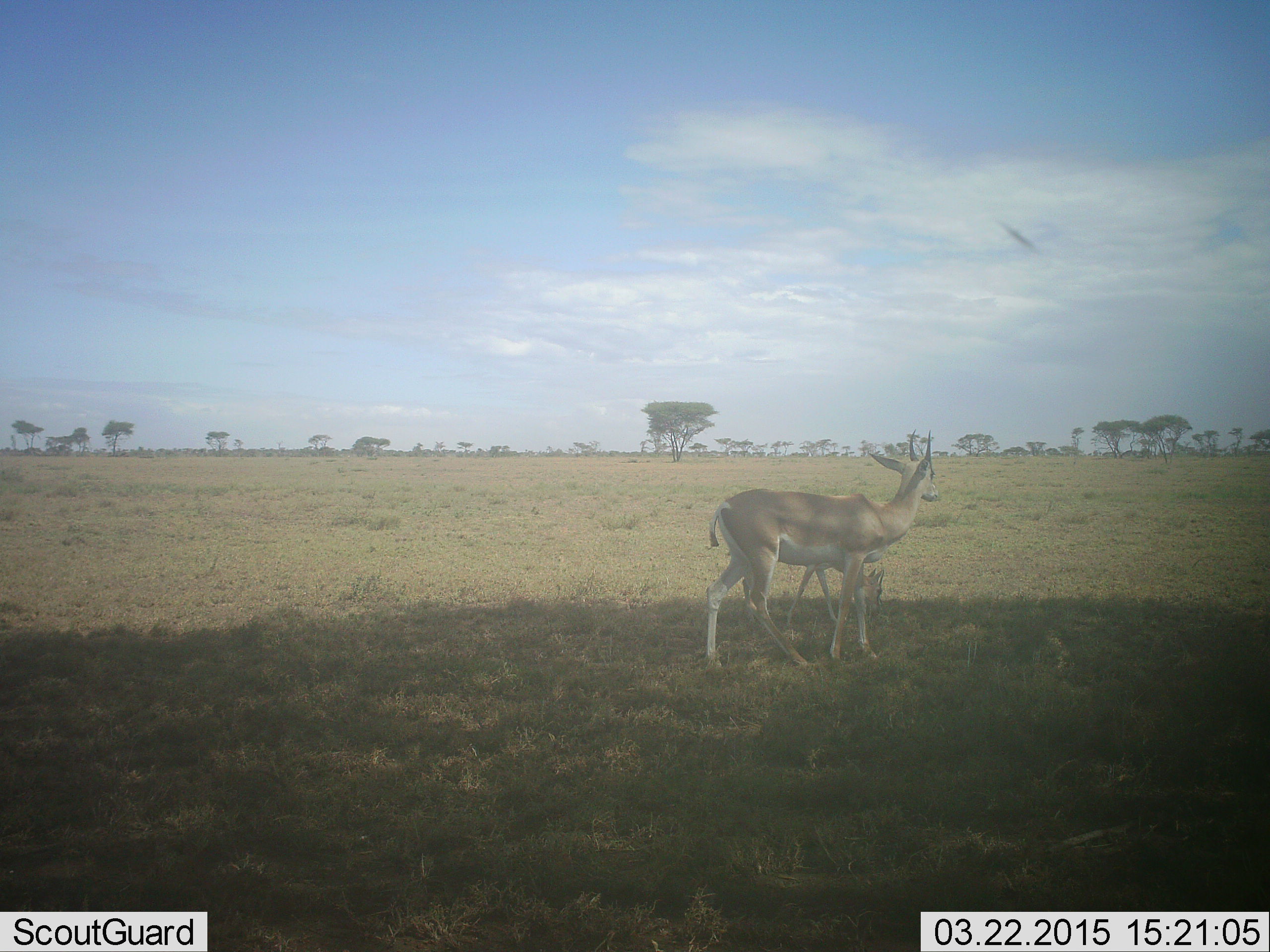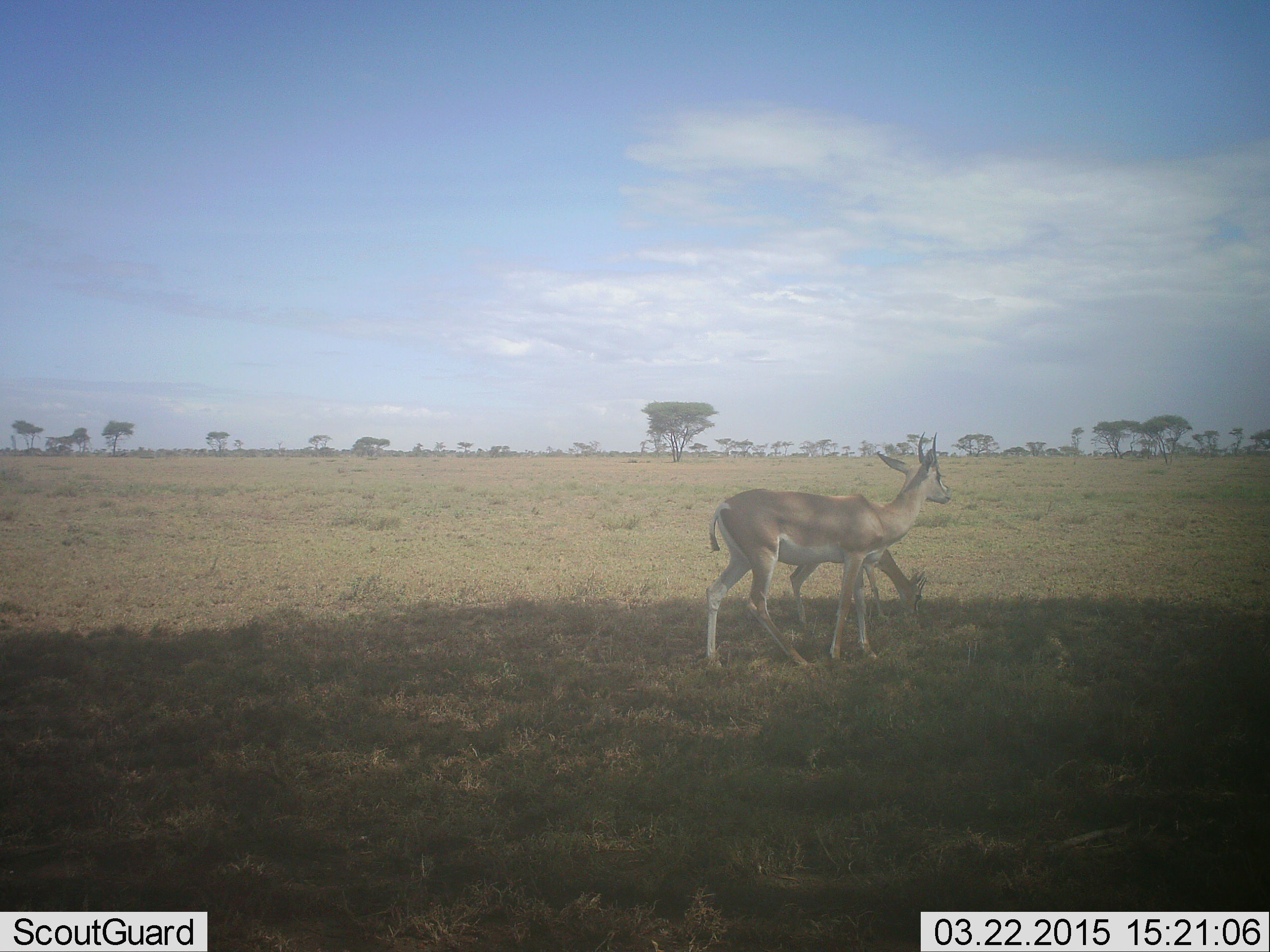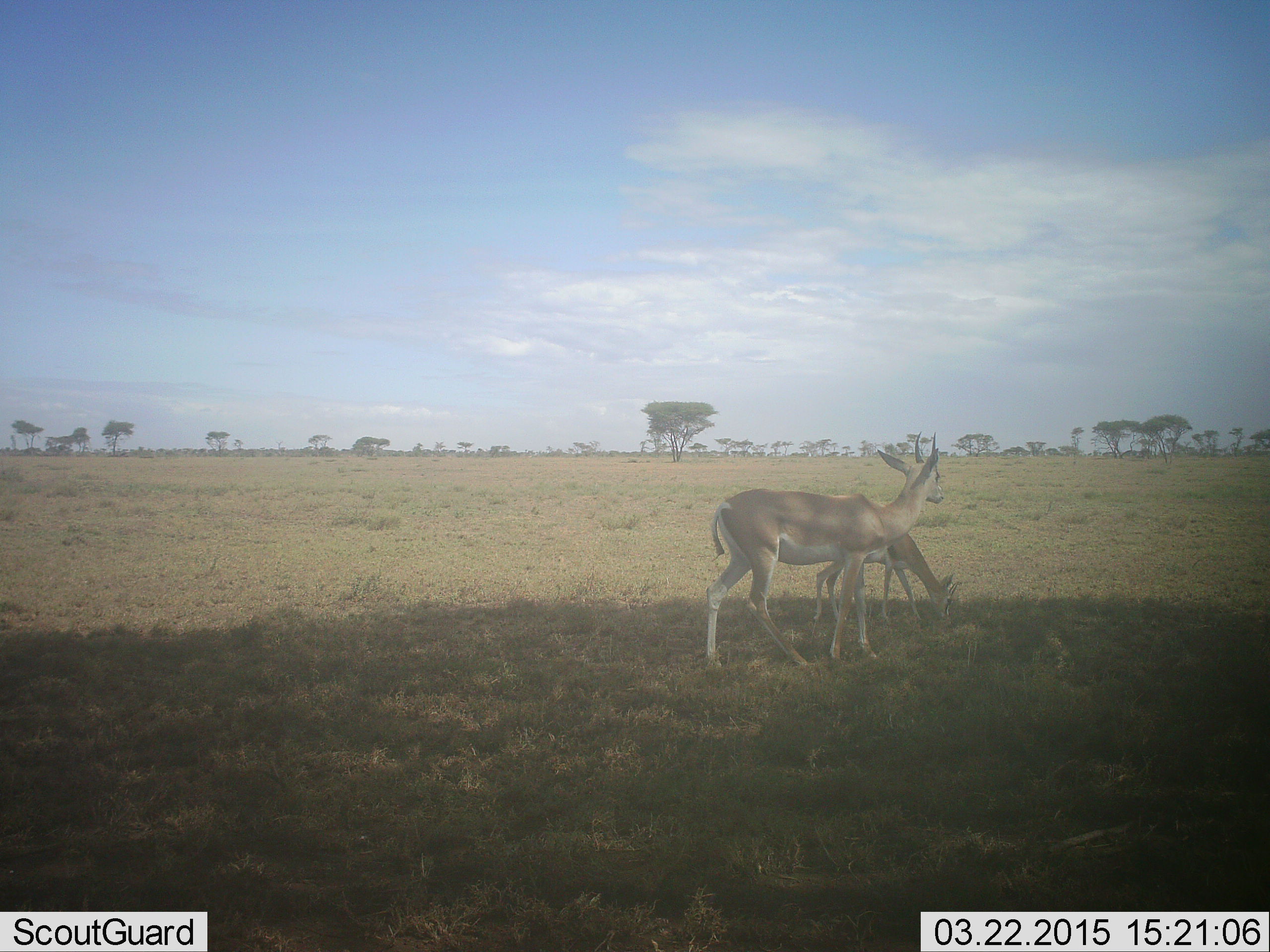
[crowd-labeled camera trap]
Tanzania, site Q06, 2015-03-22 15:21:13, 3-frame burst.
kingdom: Animalia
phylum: Chordata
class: Mammalia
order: Artiodactyla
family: Bovidae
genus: Nanger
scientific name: Nanger granti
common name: grant's gazelle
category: gazellegrants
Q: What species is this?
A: Gazellegrants (grant's gazelle) (Nanger granti).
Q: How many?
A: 2.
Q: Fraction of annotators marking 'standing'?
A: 75%.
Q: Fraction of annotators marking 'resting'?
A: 17%.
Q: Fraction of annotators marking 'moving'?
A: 17%.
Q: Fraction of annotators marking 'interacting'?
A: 0%.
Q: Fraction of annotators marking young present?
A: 50%.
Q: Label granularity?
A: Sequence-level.